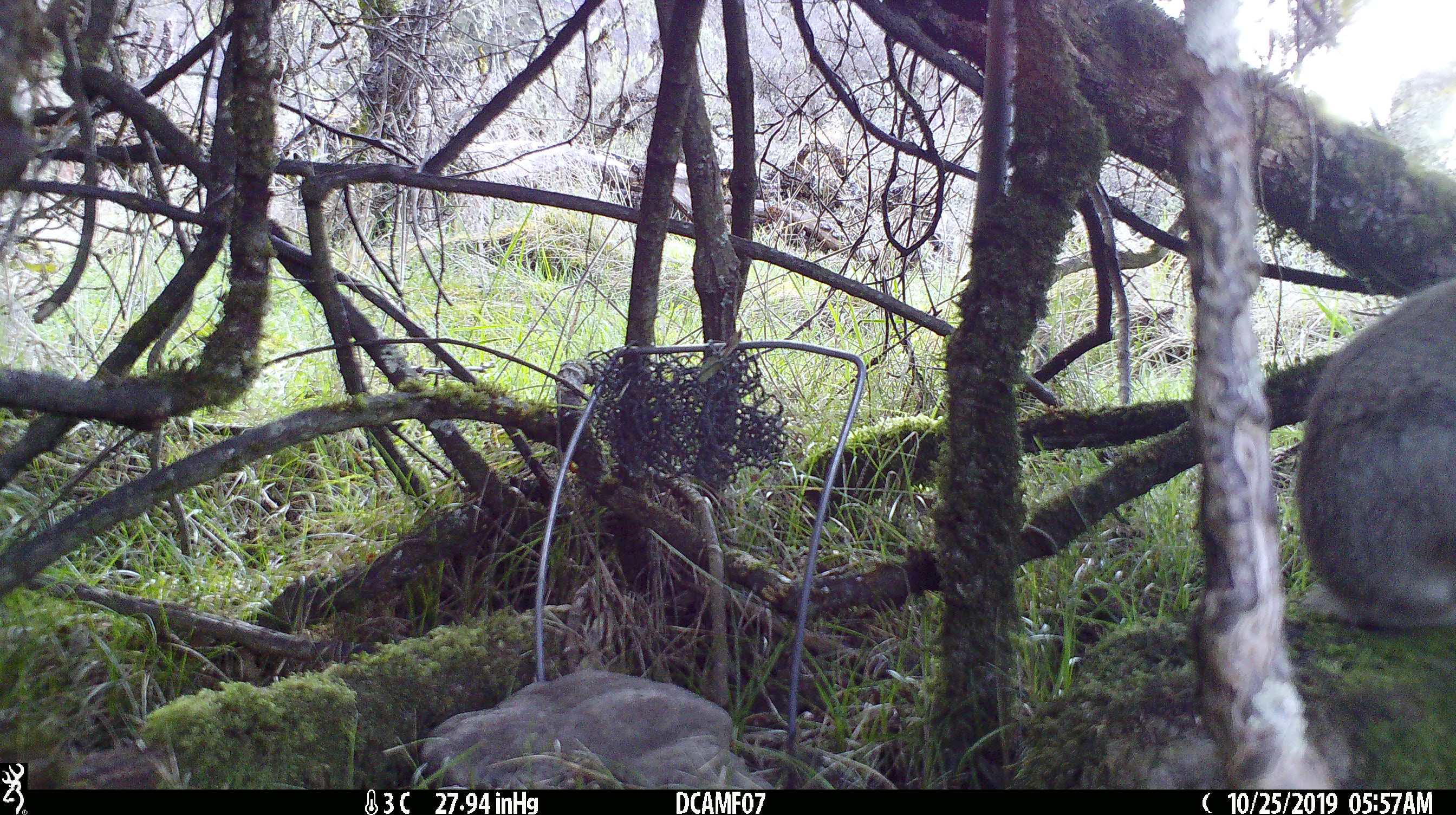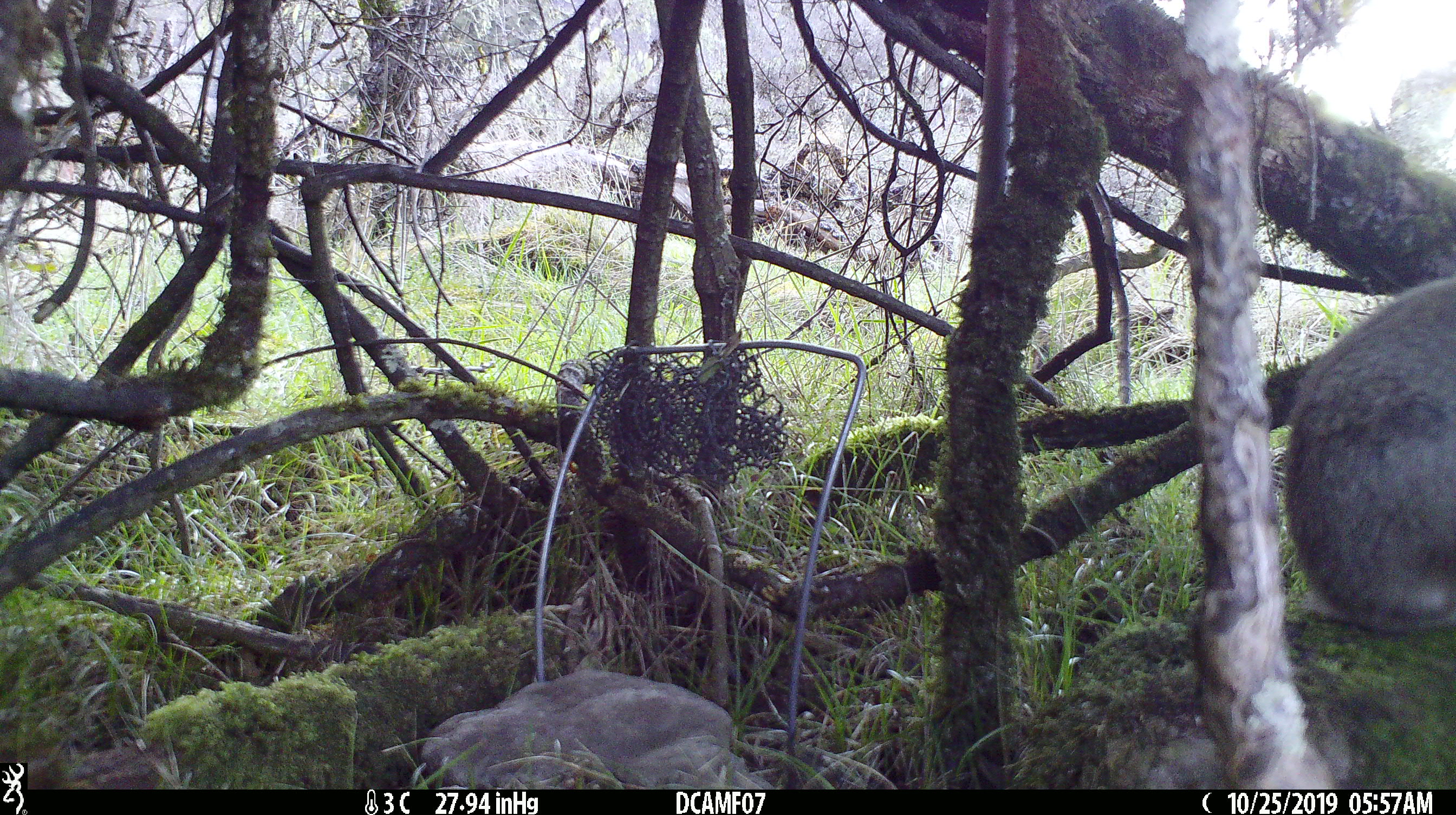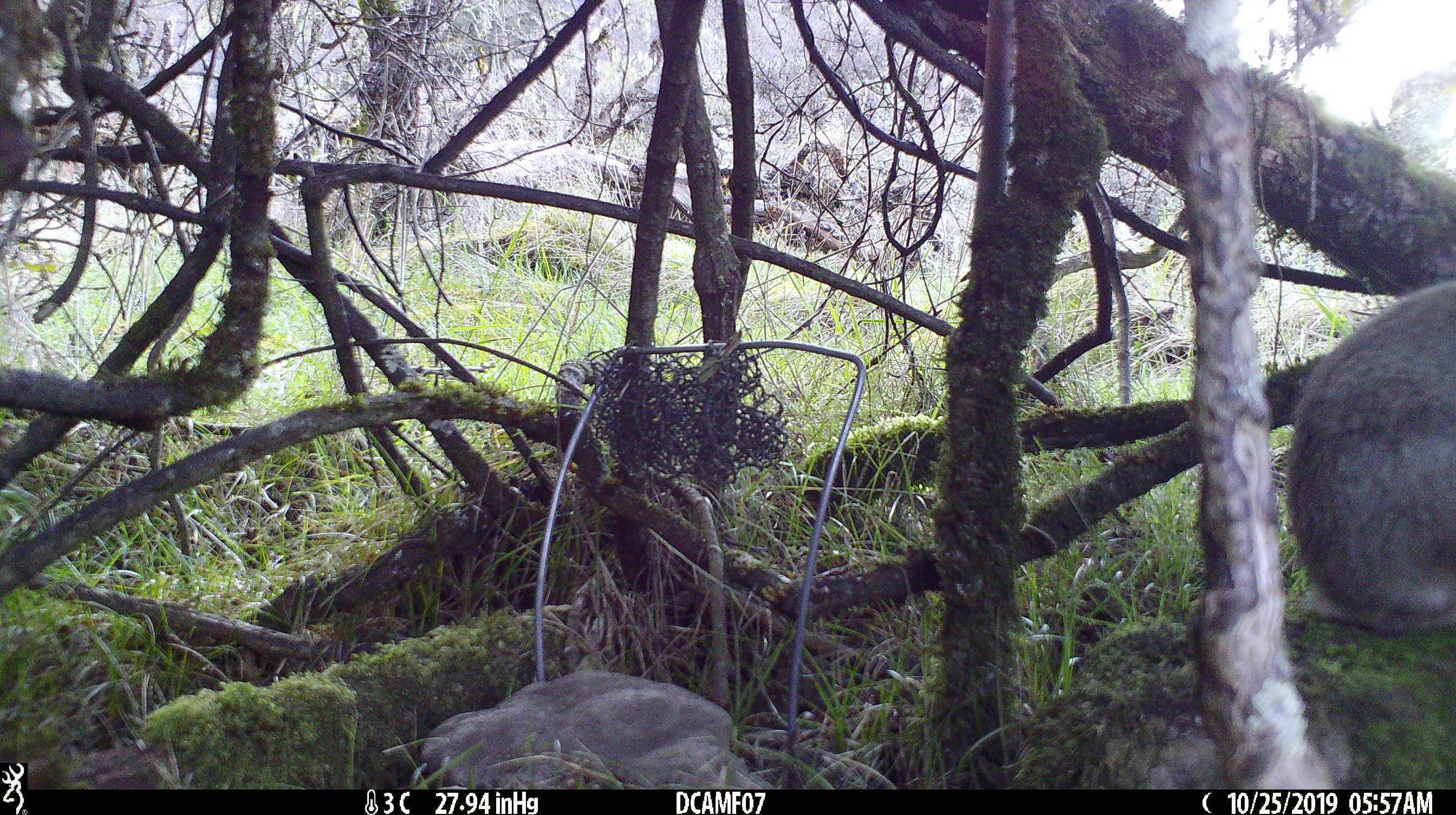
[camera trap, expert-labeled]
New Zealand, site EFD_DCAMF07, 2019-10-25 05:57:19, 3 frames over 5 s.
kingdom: Animalia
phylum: Chordata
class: Mammalia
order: Lagomorpha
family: Leporidae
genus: Oryctolagus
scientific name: Oryctolagus cuniculus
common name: european rabbit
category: rabbit